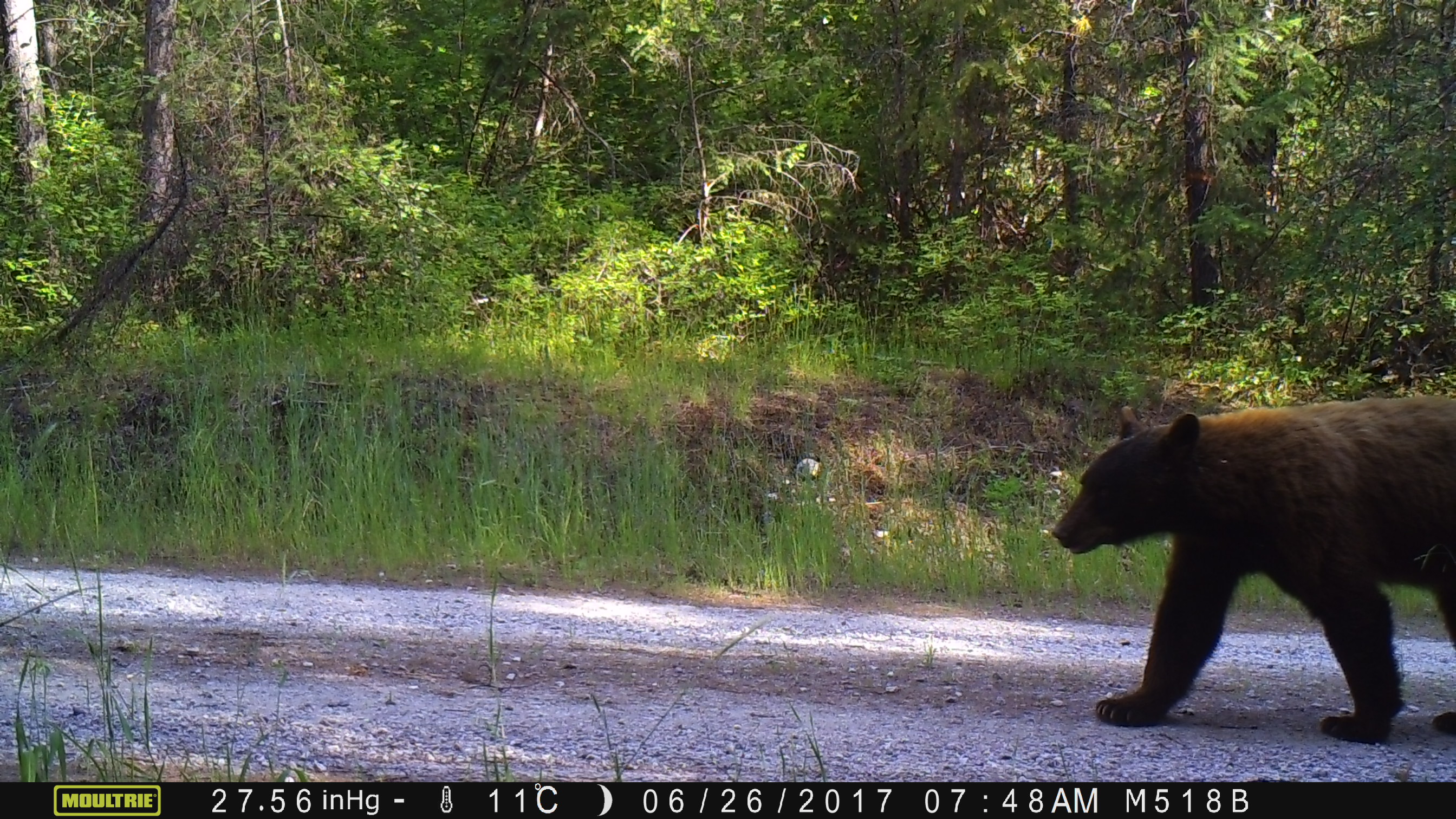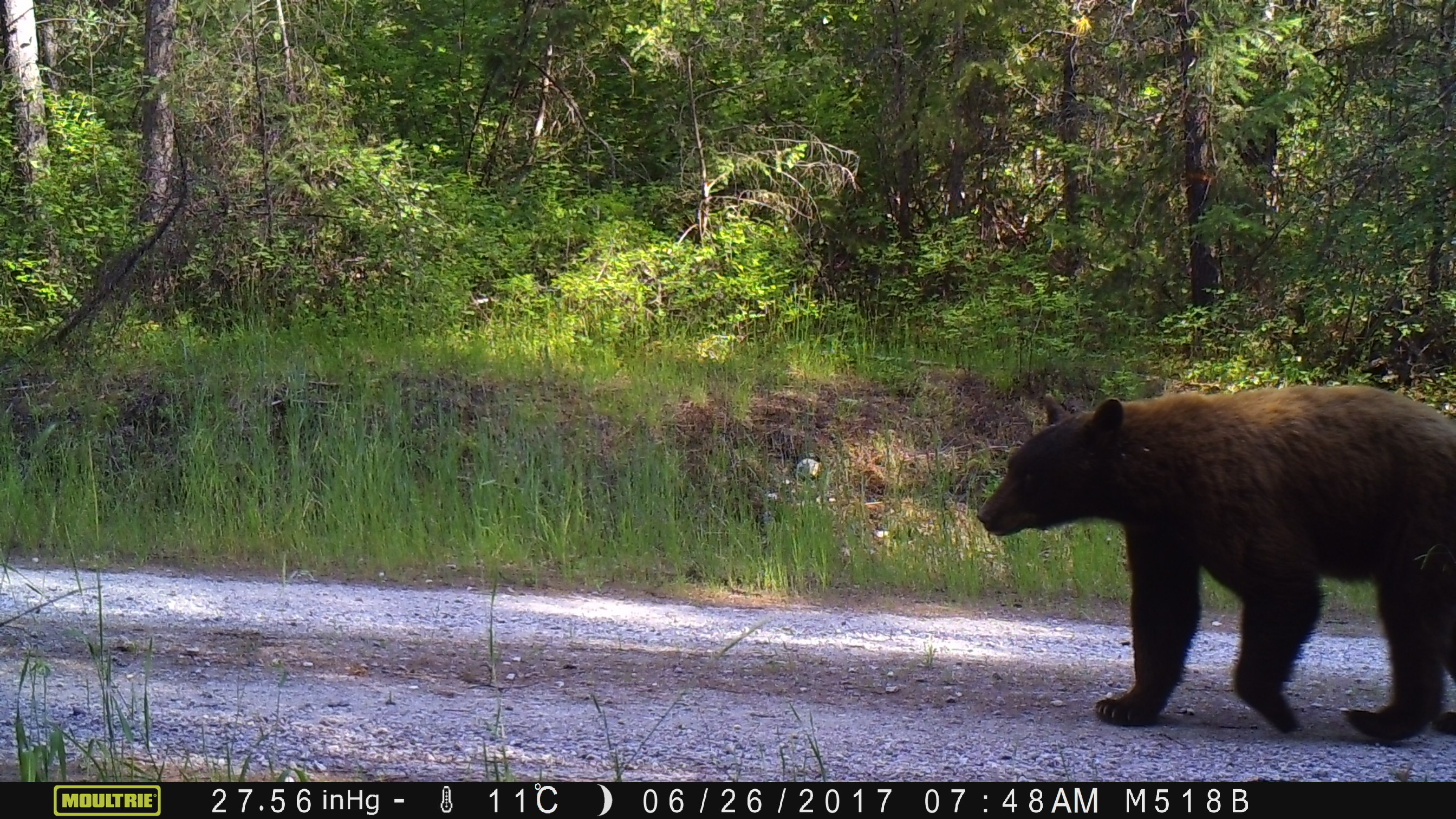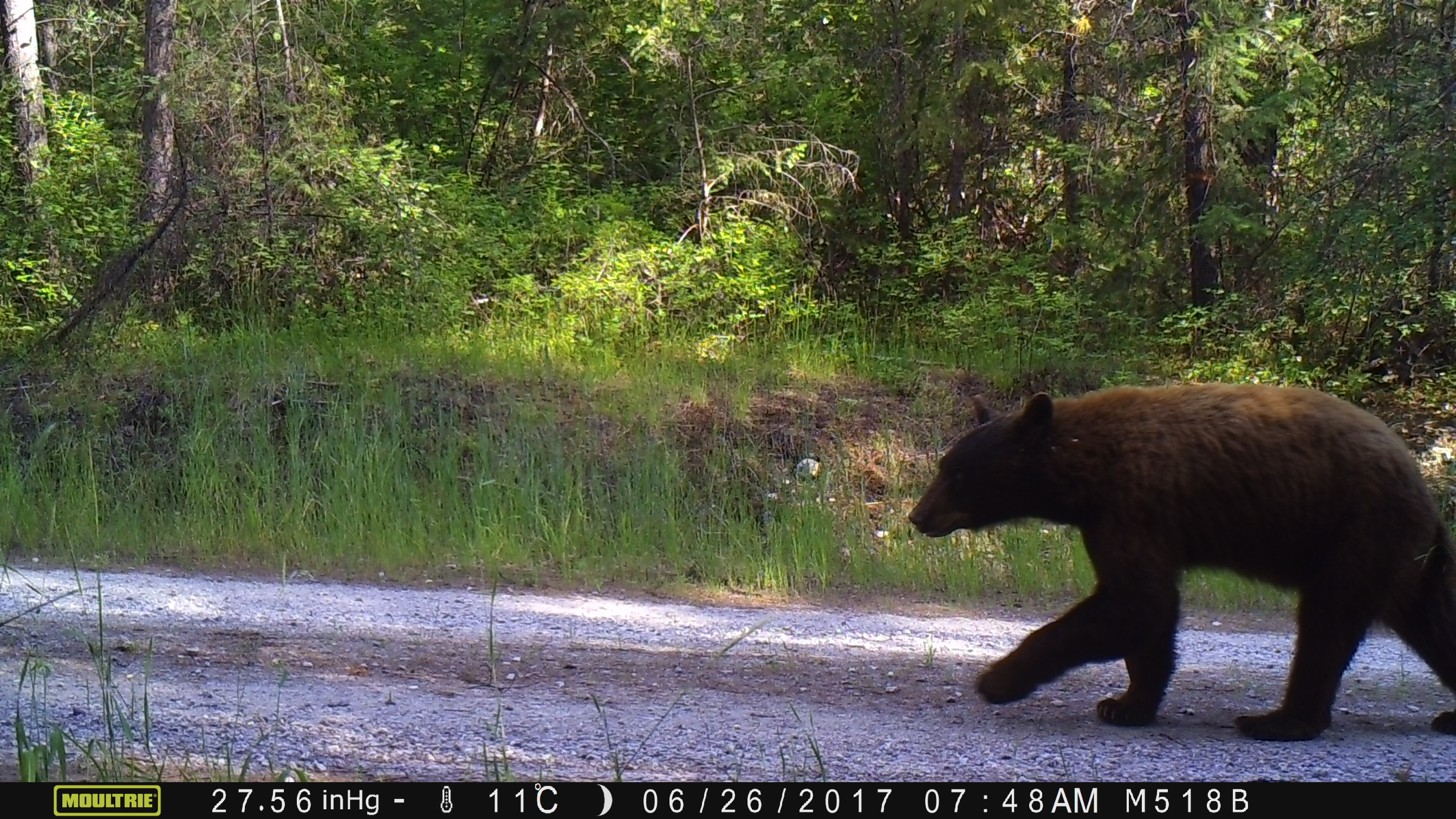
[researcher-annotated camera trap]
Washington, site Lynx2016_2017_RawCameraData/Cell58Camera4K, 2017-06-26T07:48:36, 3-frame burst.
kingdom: Animalia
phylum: Chordata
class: Mammalia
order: Carnivora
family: Ursidae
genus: Ursus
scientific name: Ursus americanus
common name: american black bear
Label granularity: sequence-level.